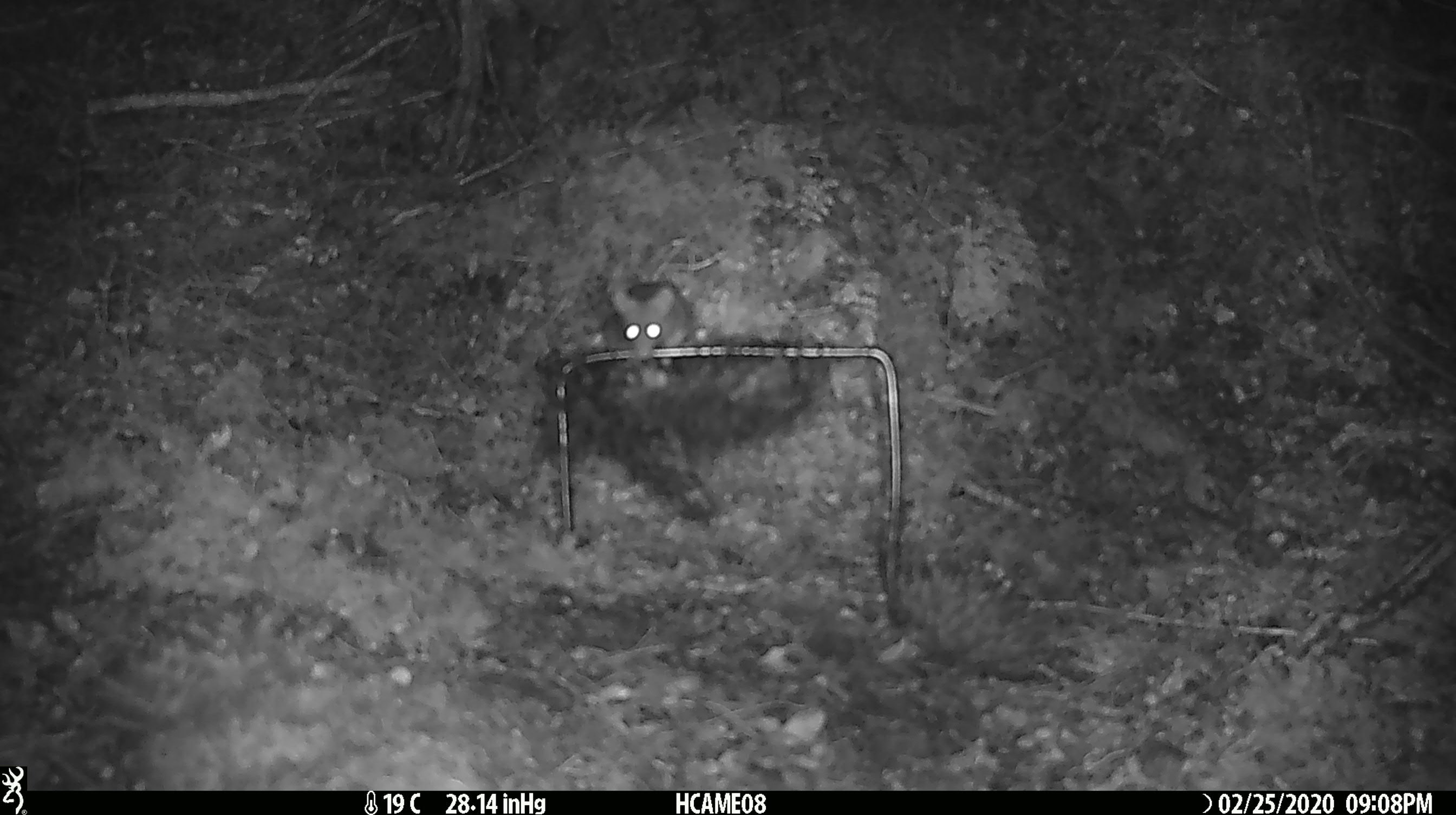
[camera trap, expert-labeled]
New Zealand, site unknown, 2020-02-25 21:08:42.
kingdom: Animalia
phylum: Chordata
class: Mammalia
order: Rodentia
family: Muridae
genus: Mus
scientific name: Mus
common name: mouse